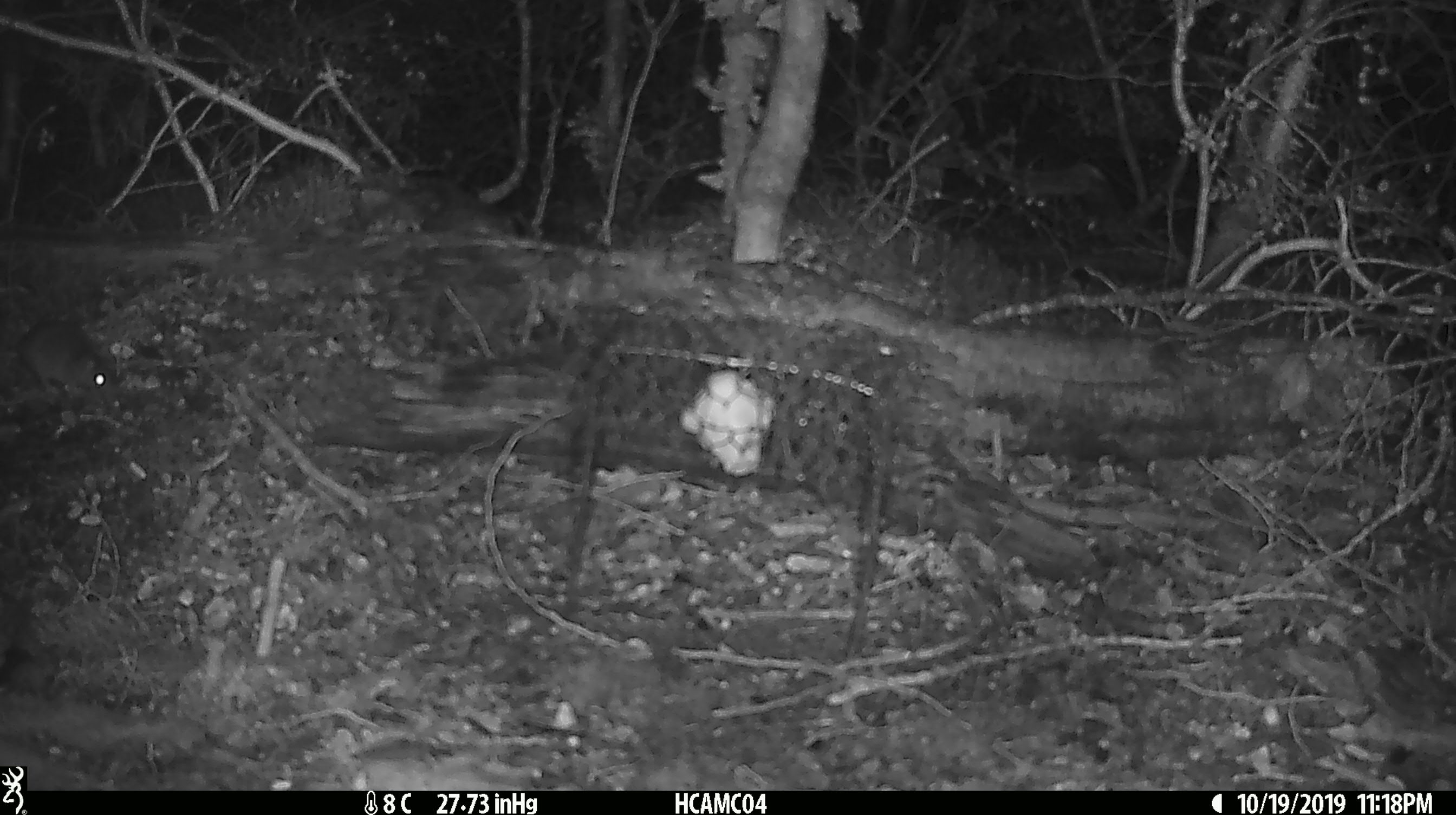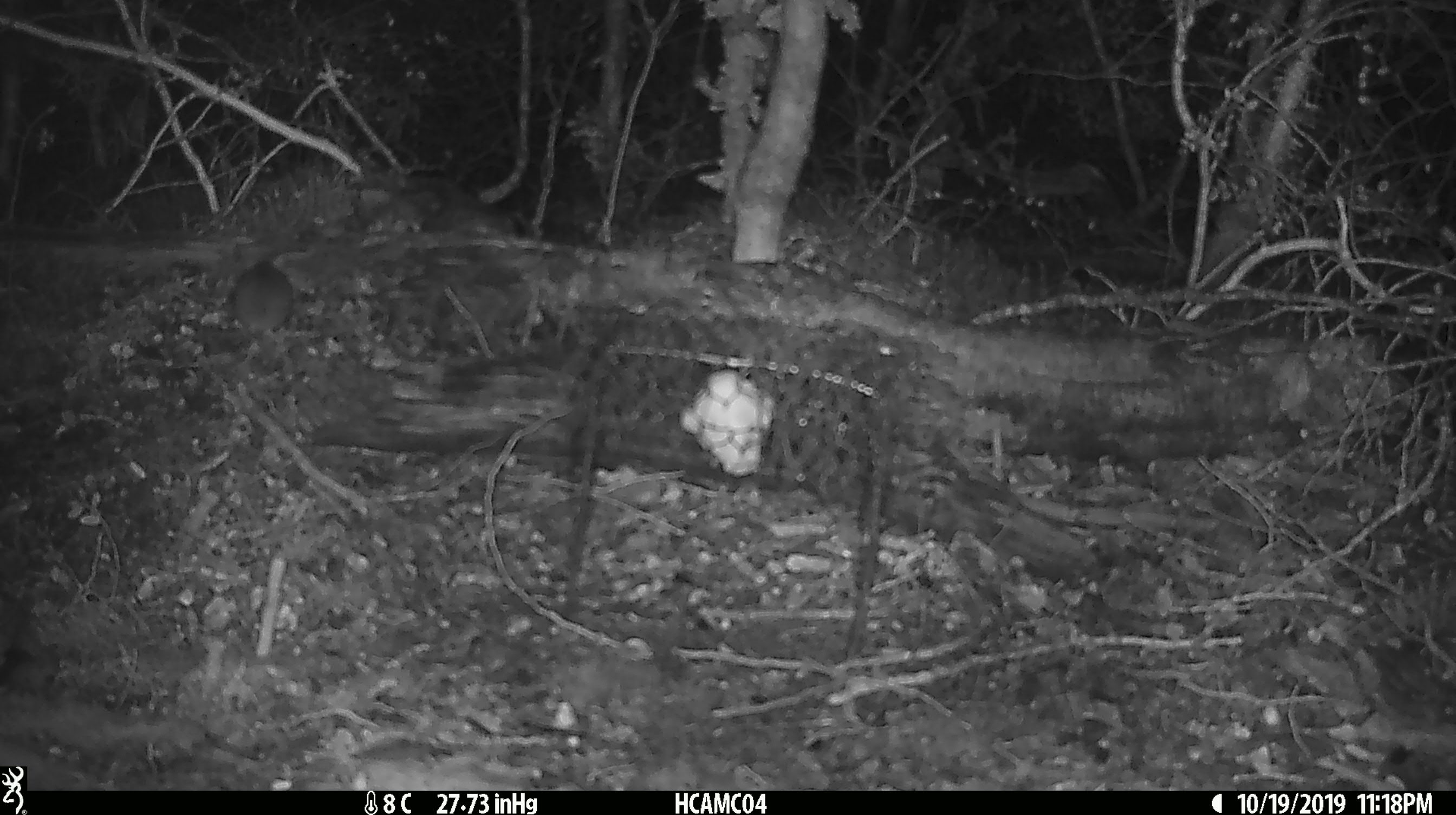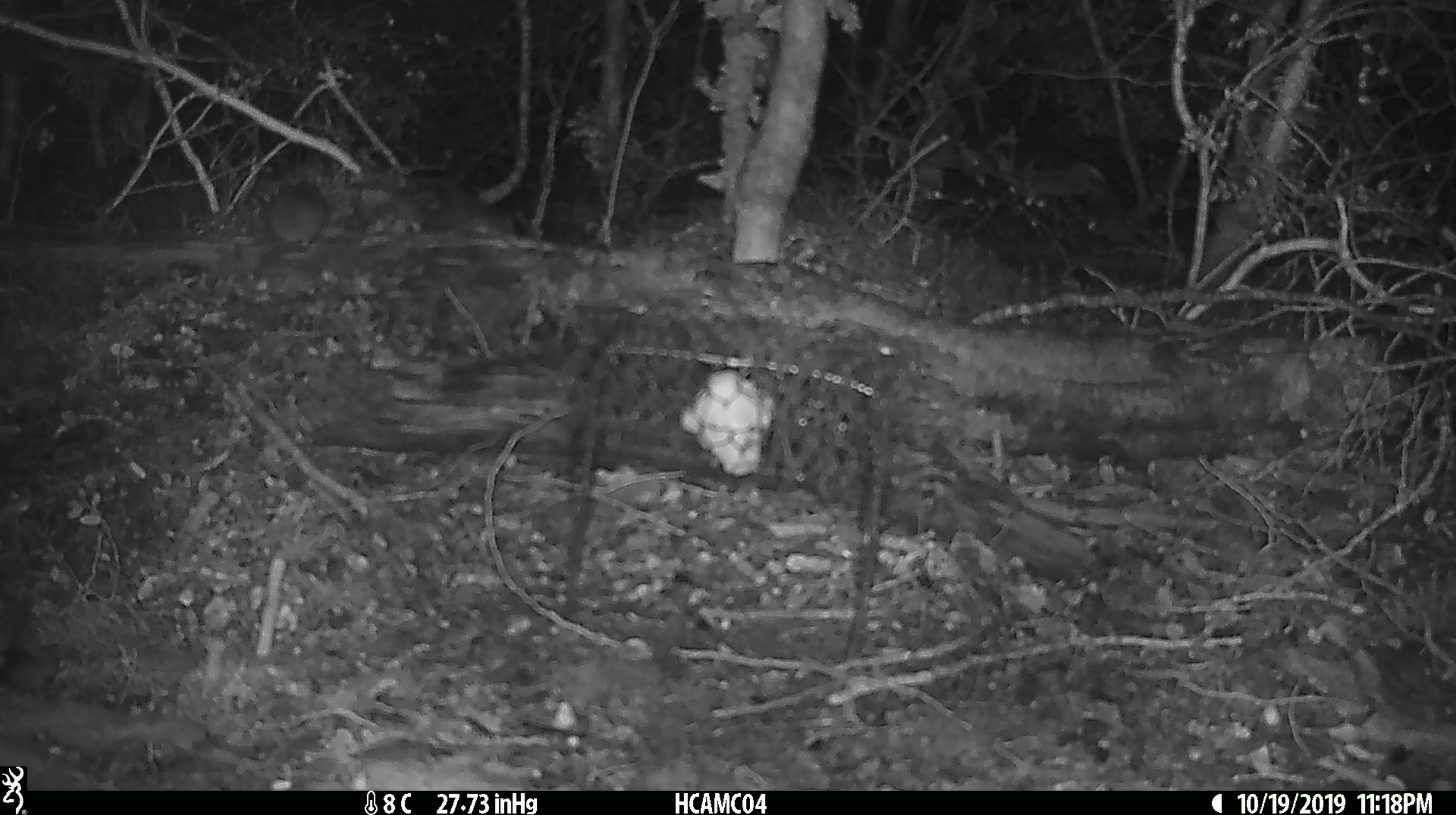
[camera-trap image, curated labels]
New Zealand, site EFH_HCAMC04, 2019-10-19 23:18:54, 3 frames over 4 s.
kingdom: Animalia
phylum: Chordata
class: Mammalia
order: Rodentia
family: Muridae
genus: Mus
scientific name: Mus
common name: mouse